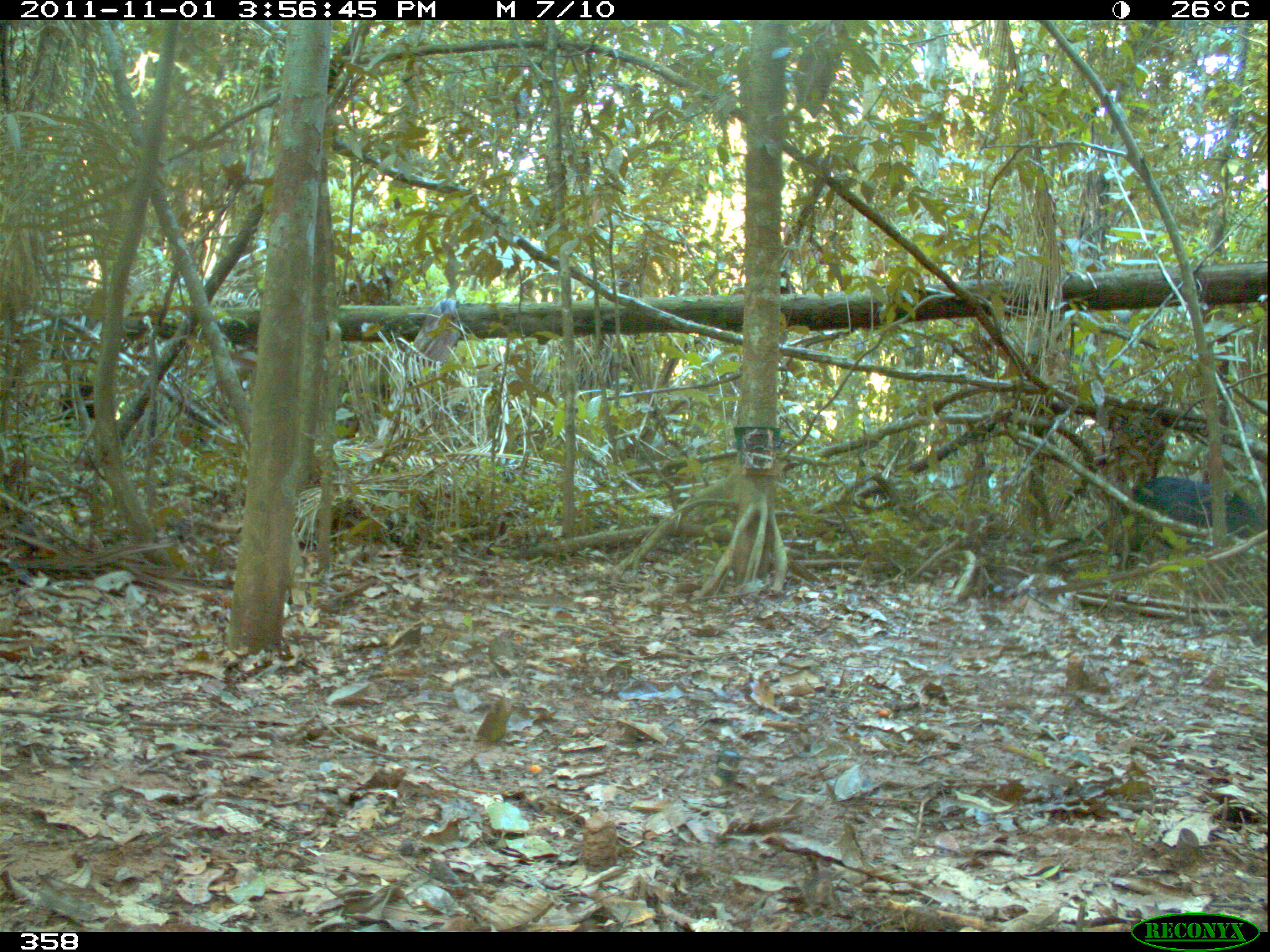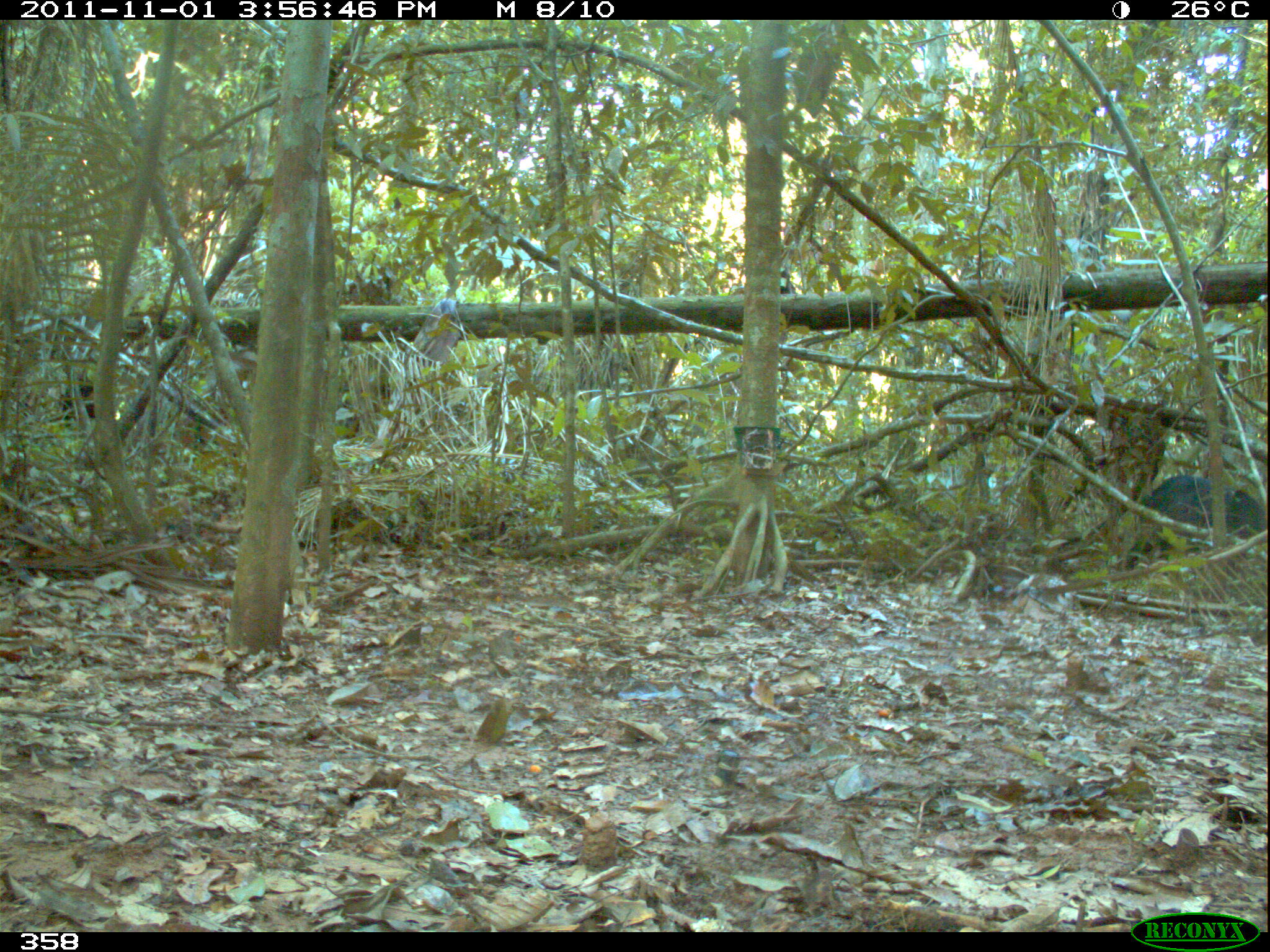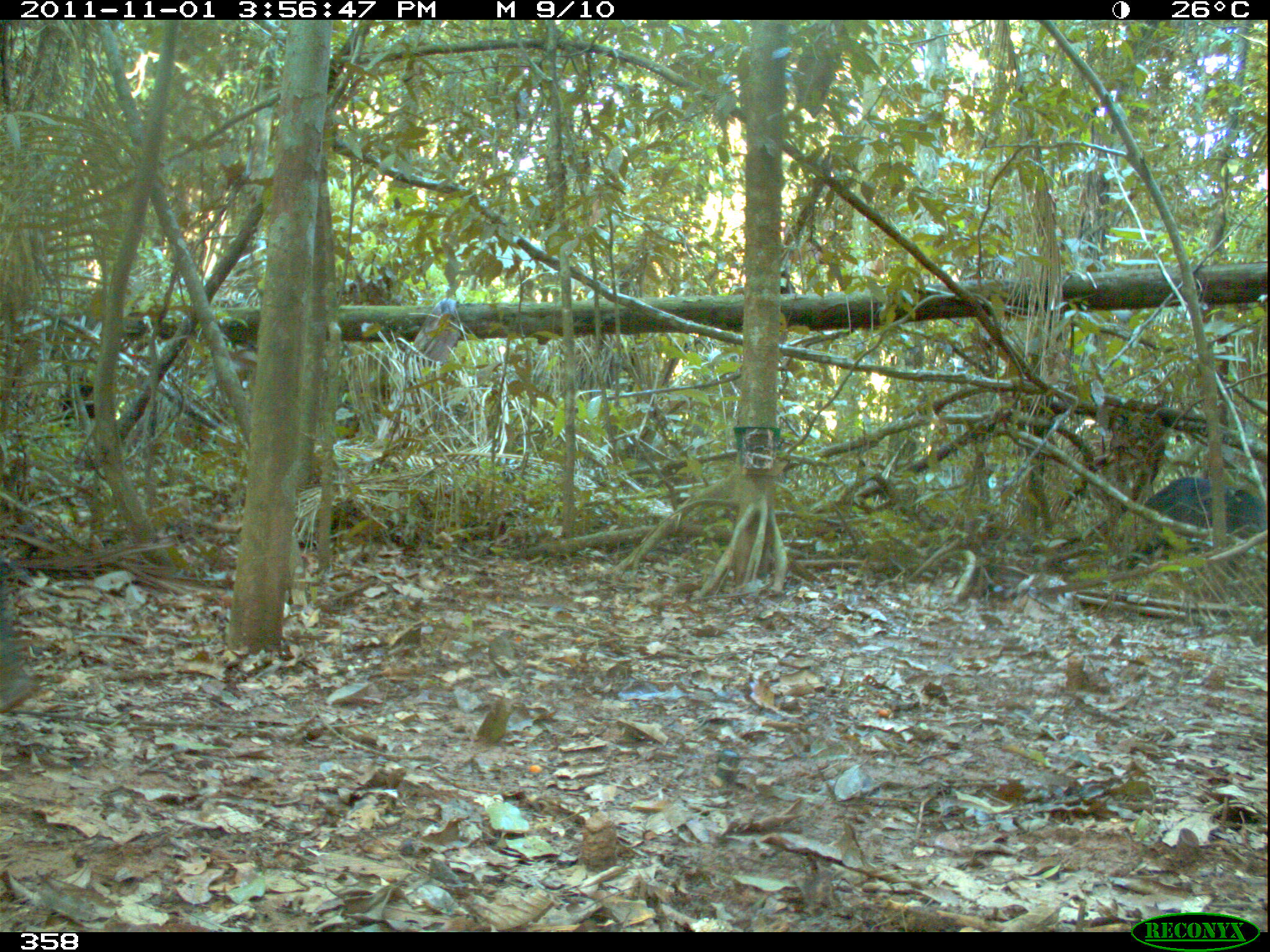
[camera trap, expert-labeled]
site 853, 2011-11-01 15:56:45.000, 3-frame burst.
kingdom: Animalia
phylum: Chordata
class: Mammalia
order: Artiodactyla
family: Tayassuidae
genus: Tayassu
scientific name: Tayassu pecari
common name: white-lipped peccary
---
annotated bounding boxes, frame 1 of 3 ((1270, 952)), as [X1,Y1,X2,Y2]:
tayassu pecari: [1110,476,1270,568]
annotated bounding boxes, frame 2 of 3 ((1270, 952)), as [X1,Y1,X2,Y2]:
tayassu pecari: [1124,474,1270,570]